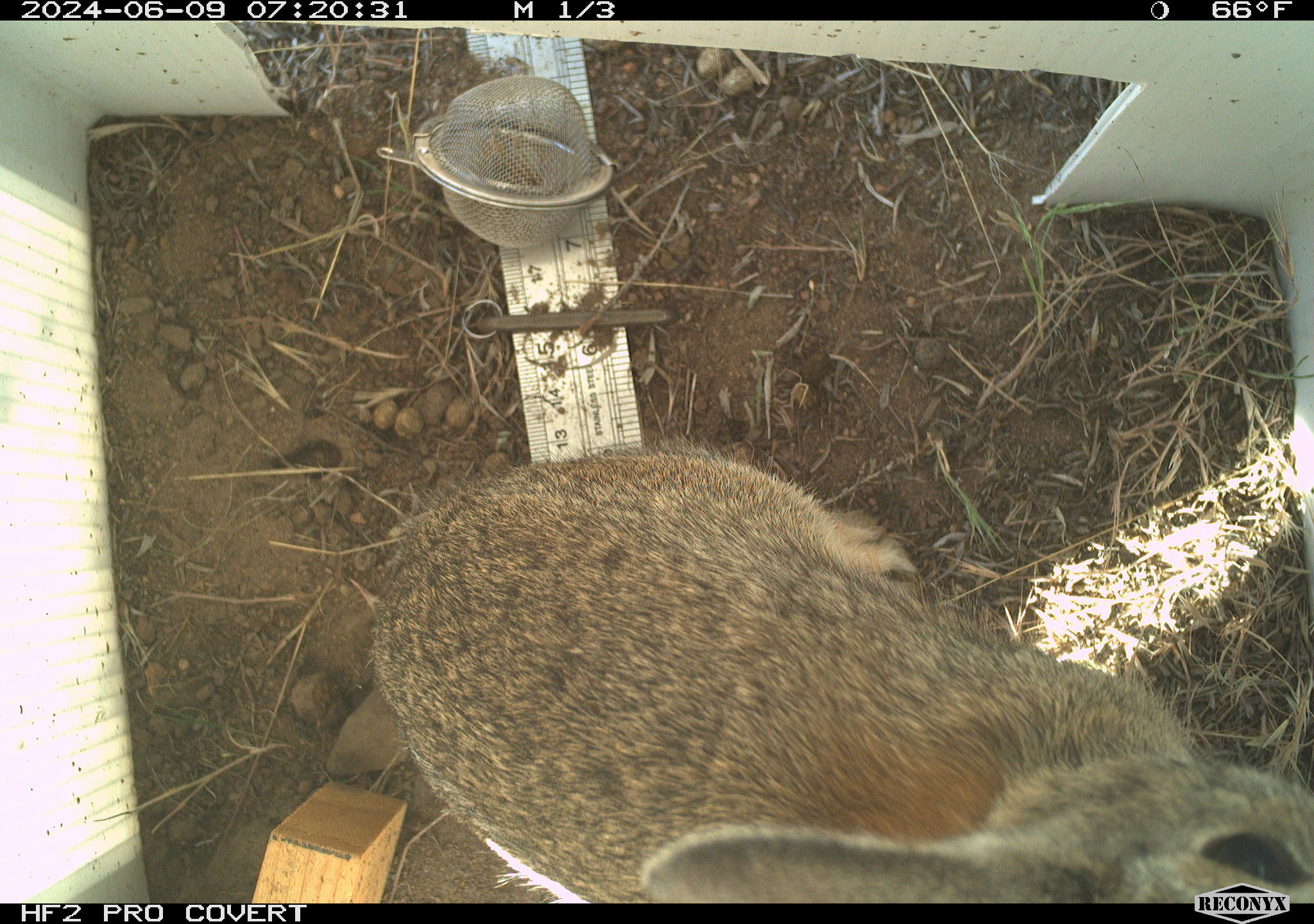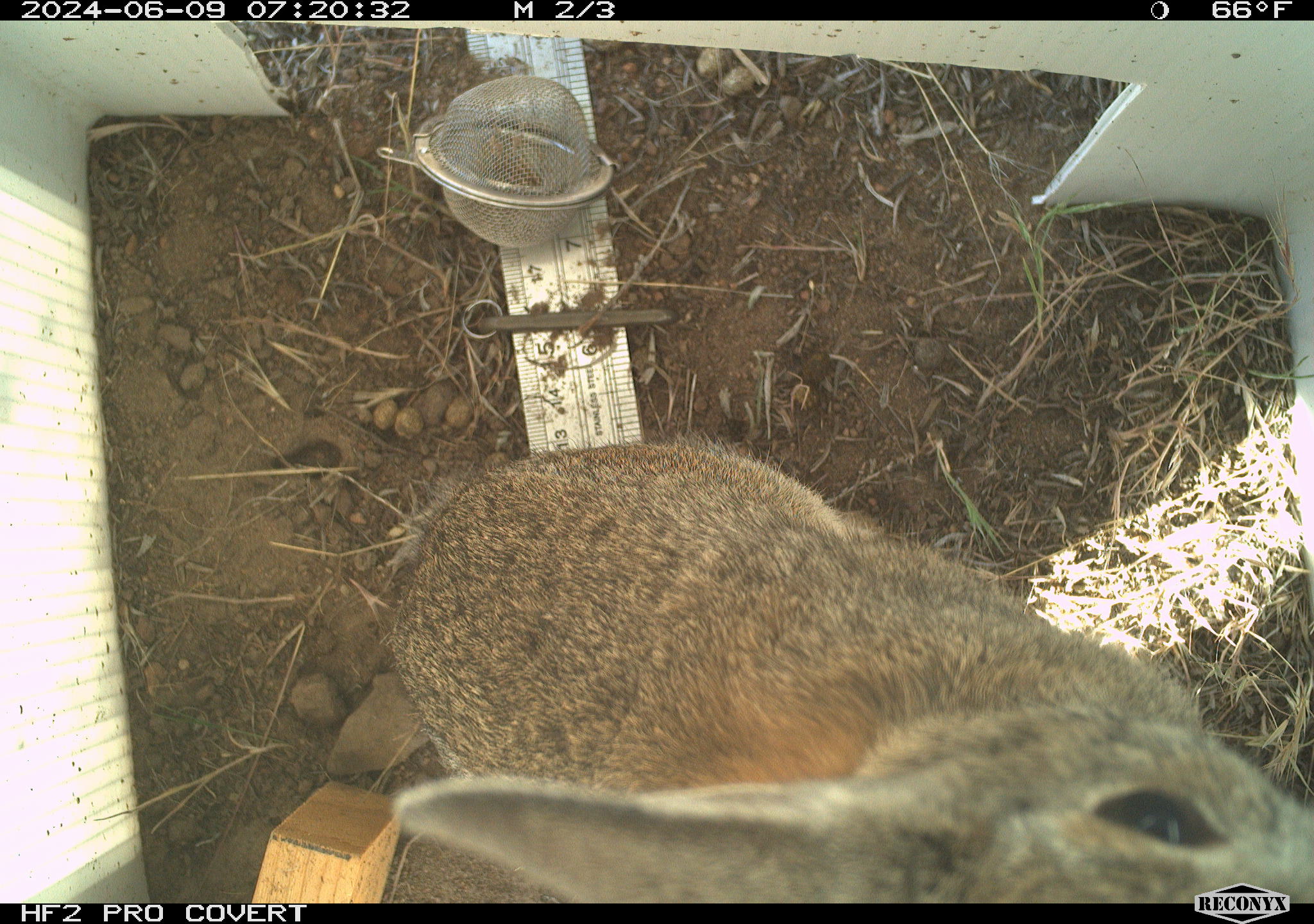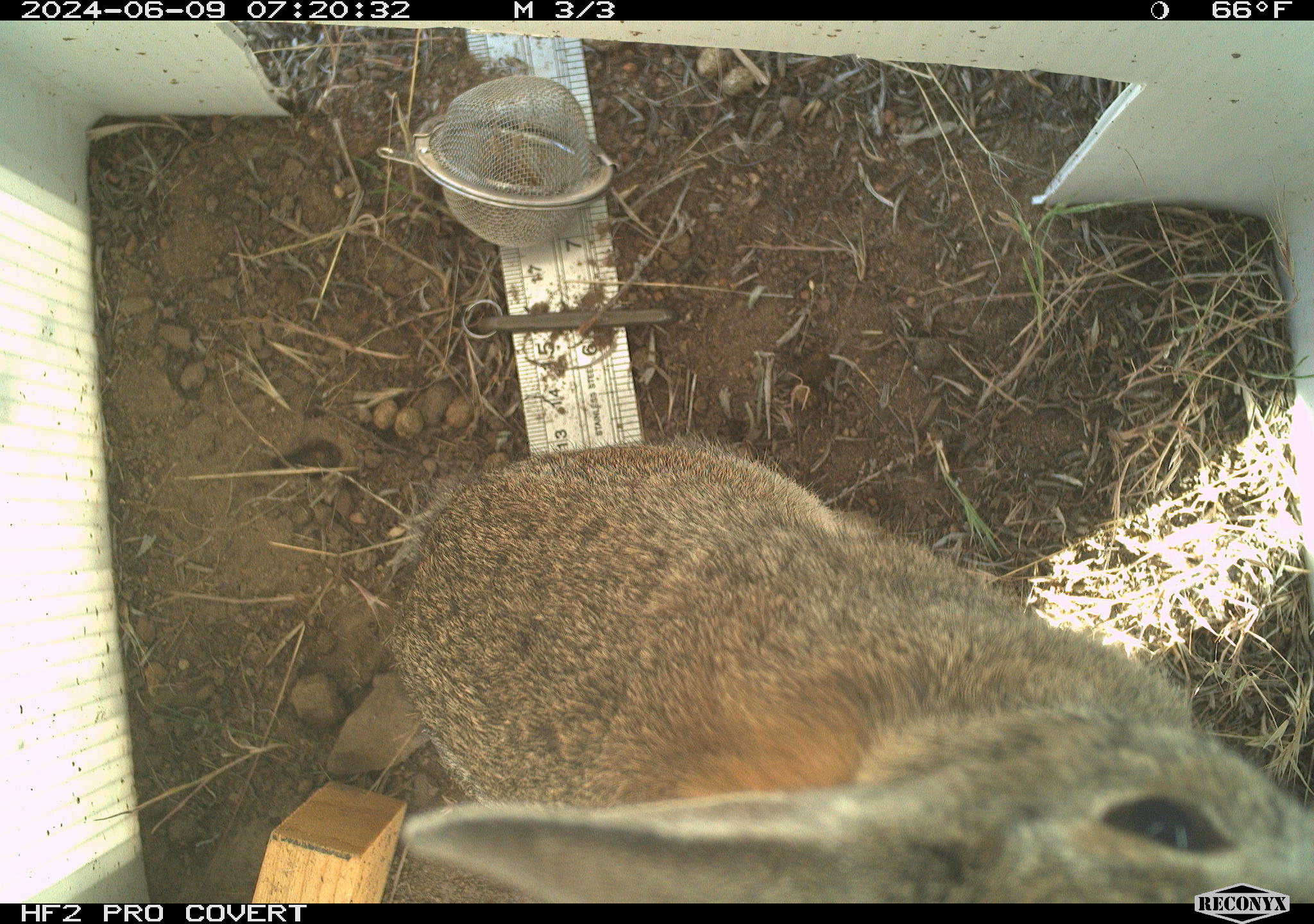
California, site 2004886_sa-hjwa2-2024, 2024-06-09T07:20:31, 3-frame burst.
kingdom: Animalia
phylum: Chordata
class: Mammalia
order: Lagomorpha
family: Leporidae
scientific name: Leporidae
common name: rabbit or hare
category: rabbit and hare family